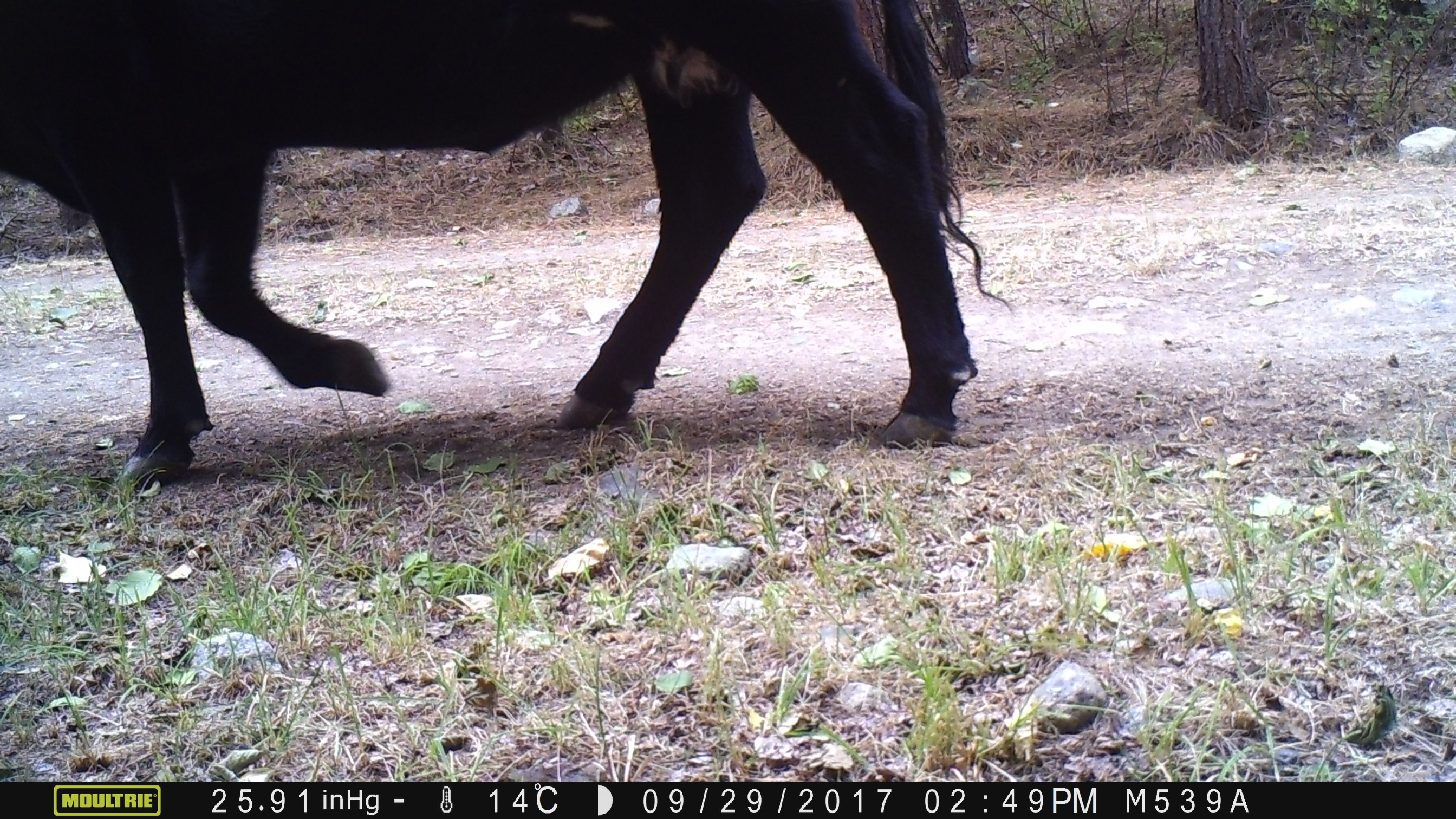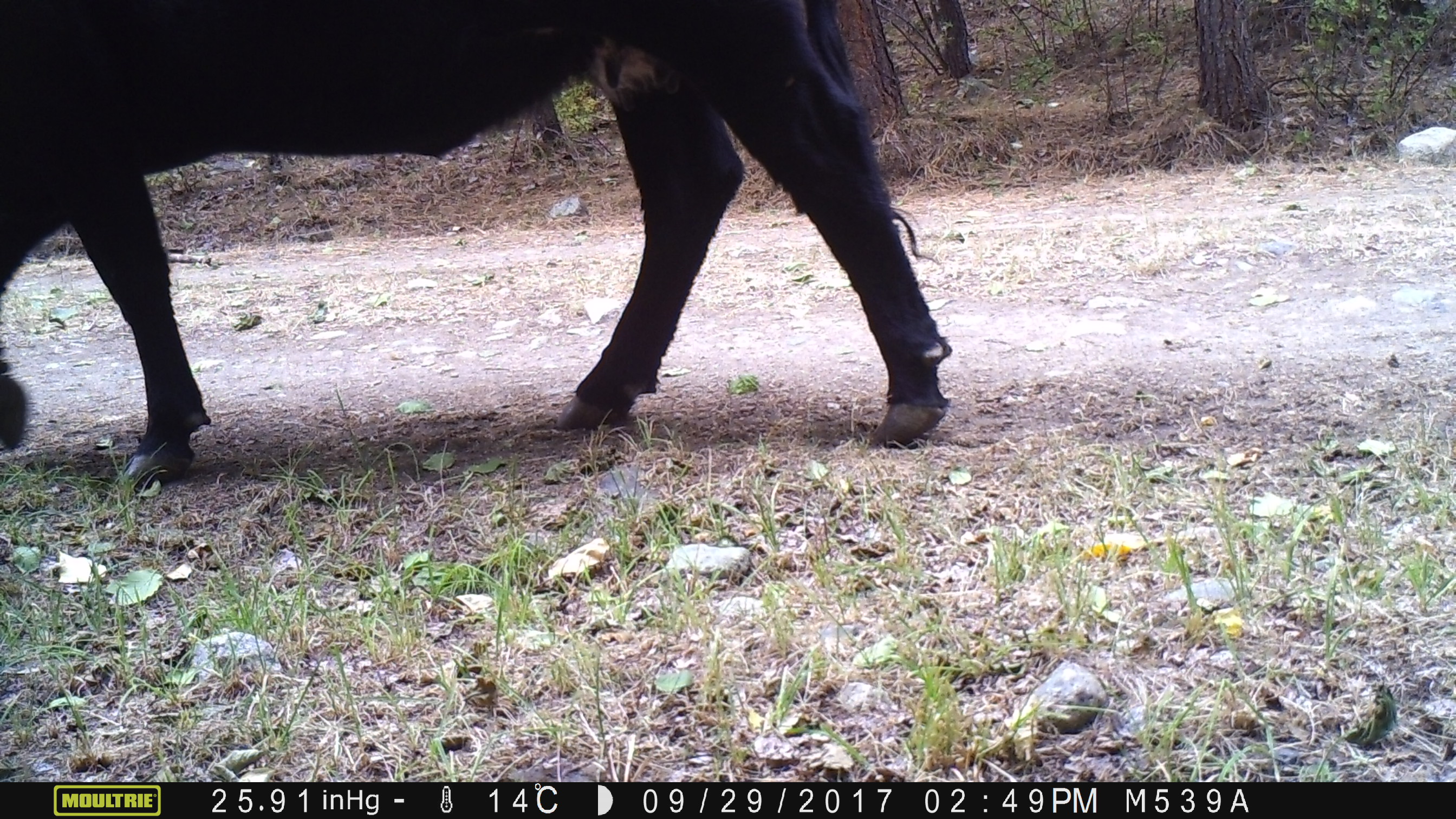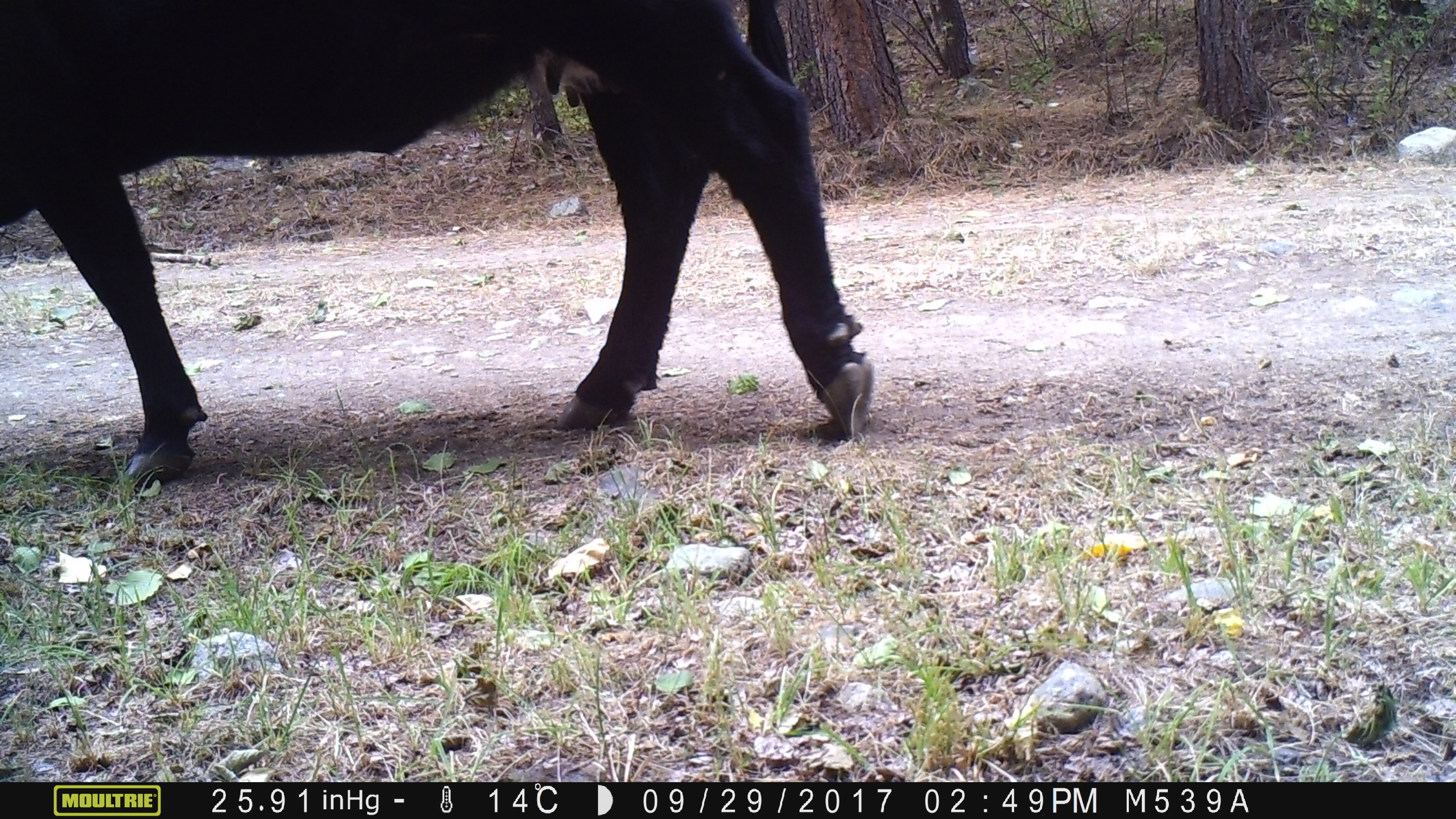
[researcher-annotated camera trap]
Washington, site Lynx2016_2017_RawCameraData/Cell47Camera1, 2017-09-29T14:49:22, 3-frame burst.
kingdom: Animalia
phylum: Chordata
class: Mammalia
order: Artiodactyla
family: Bovidae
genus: Bos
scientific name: Bos taurus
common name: domestic cattle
Domestic cattle (Bos taurus). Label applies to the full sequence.